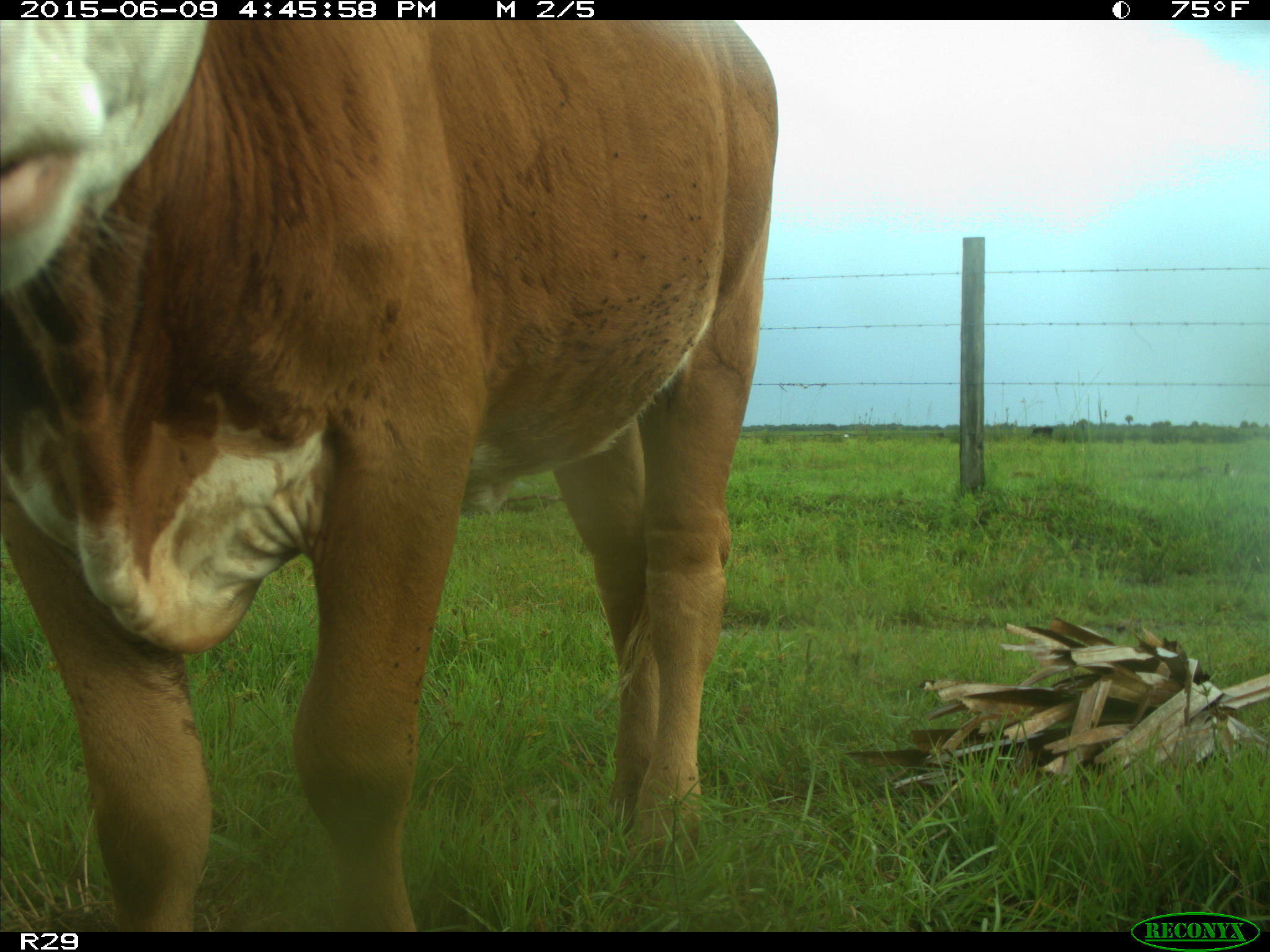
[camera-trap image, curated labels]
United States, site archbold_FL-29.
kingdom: Animalia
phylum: Chordata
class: Mammalia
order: Artiodactyla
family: Bovidae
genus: Bos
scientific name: Bos taurus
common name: domestic cow